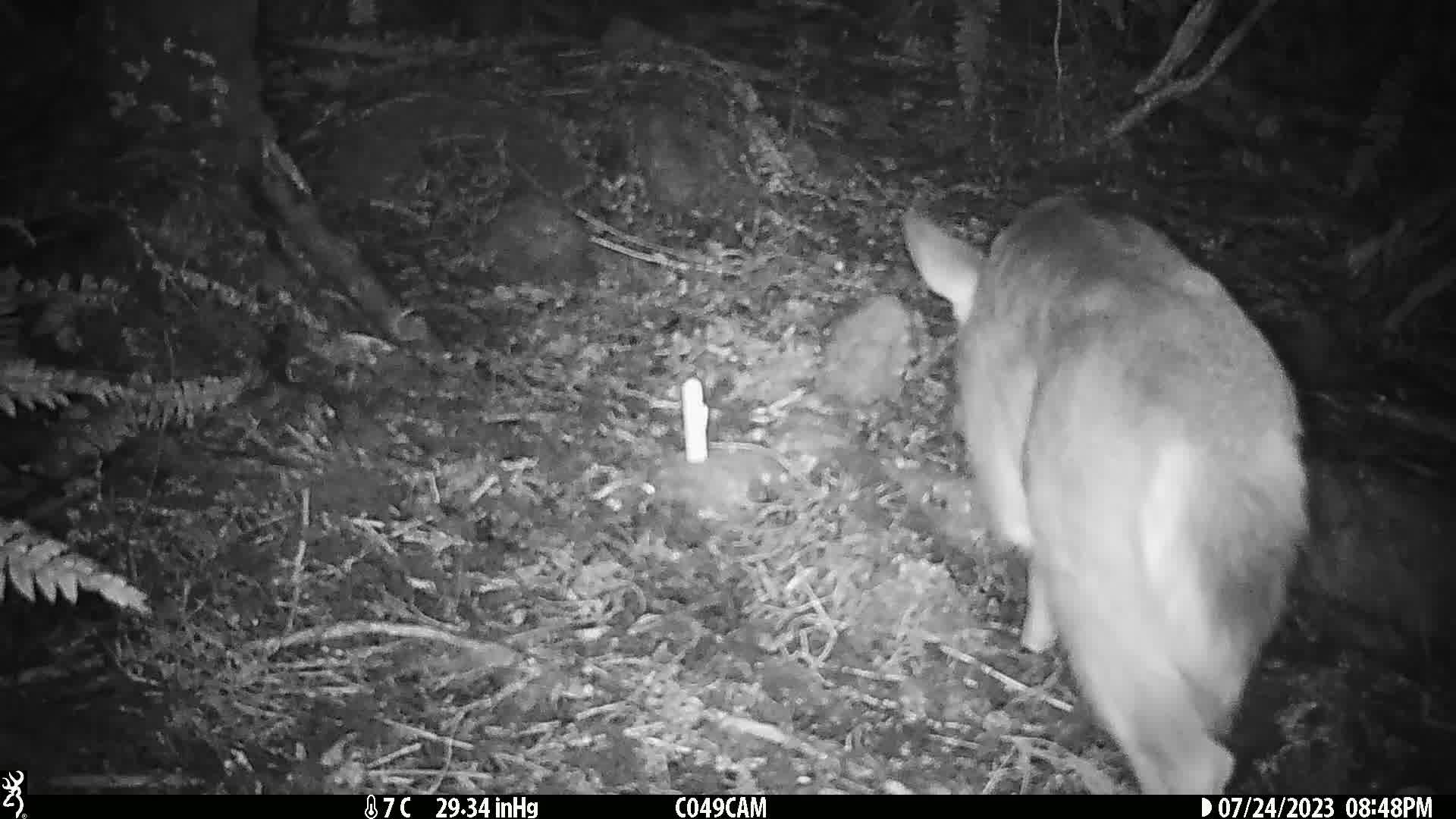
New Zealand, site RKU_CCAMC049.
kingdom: Animalia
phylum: Chordata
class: Mammalia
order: Artiodactyla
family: Cervidae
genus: Odocoileus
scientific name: Odocoileus virginianus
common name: white-tailed deer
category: white tailed deer